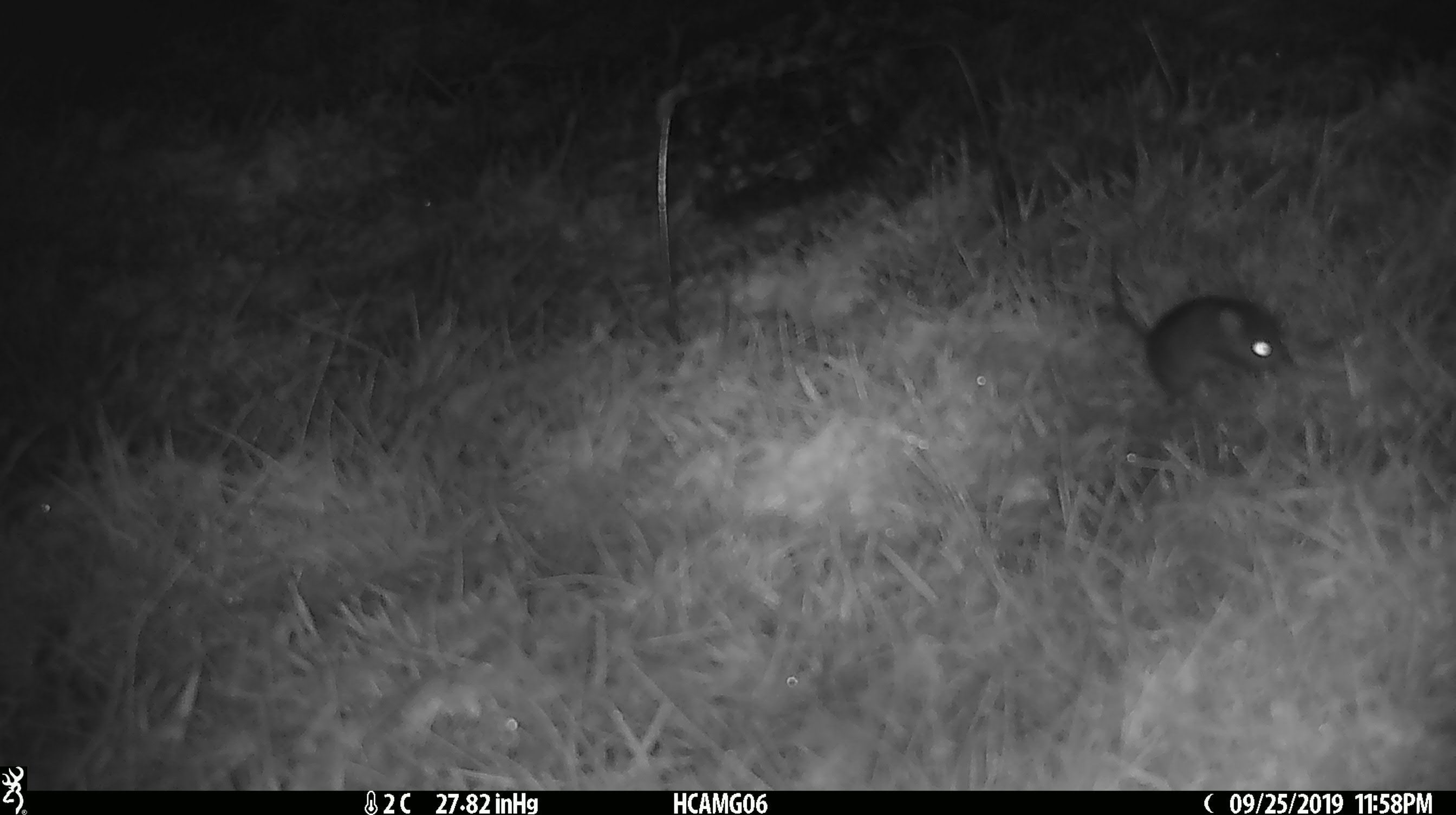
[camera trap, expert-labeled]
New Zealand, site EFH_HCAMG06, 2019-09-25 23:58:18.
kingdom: Animalia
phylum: Chordata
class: Mammalia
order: Rodentia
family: Muridae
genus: Mus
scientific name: Mus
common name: mouse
Mouse (Mus).